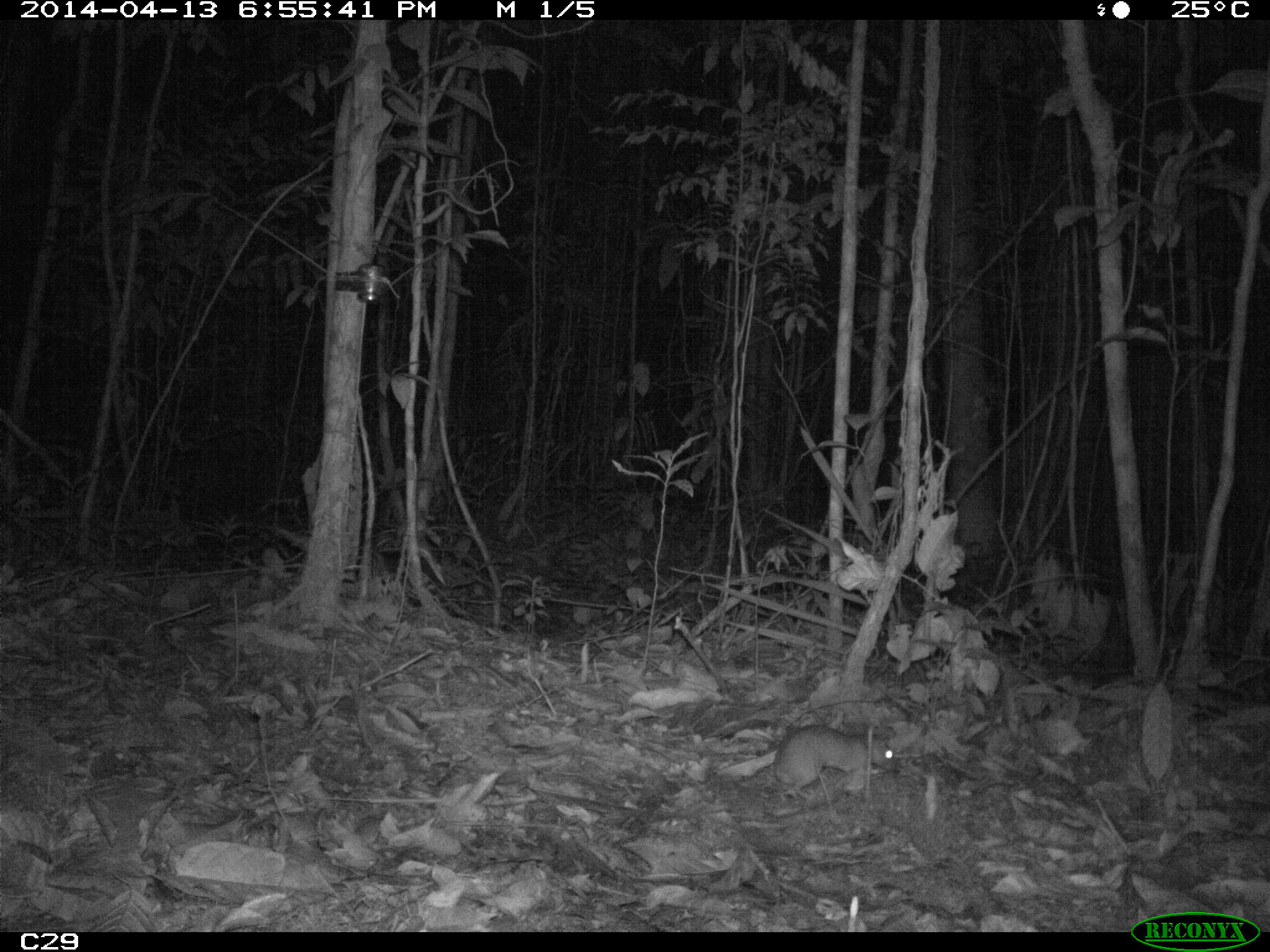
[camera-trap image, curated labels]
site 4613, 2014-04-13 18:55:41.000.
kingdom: Animalia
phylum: Chordata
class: Mammalia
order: Rodentia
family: Muridae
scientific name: Muridae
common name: mice, rats, and gerbils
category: unknown mouse or rat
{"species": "unknown mouse or rat (mice, rats, and gerbils) (Muridae)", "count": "1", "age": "adult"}